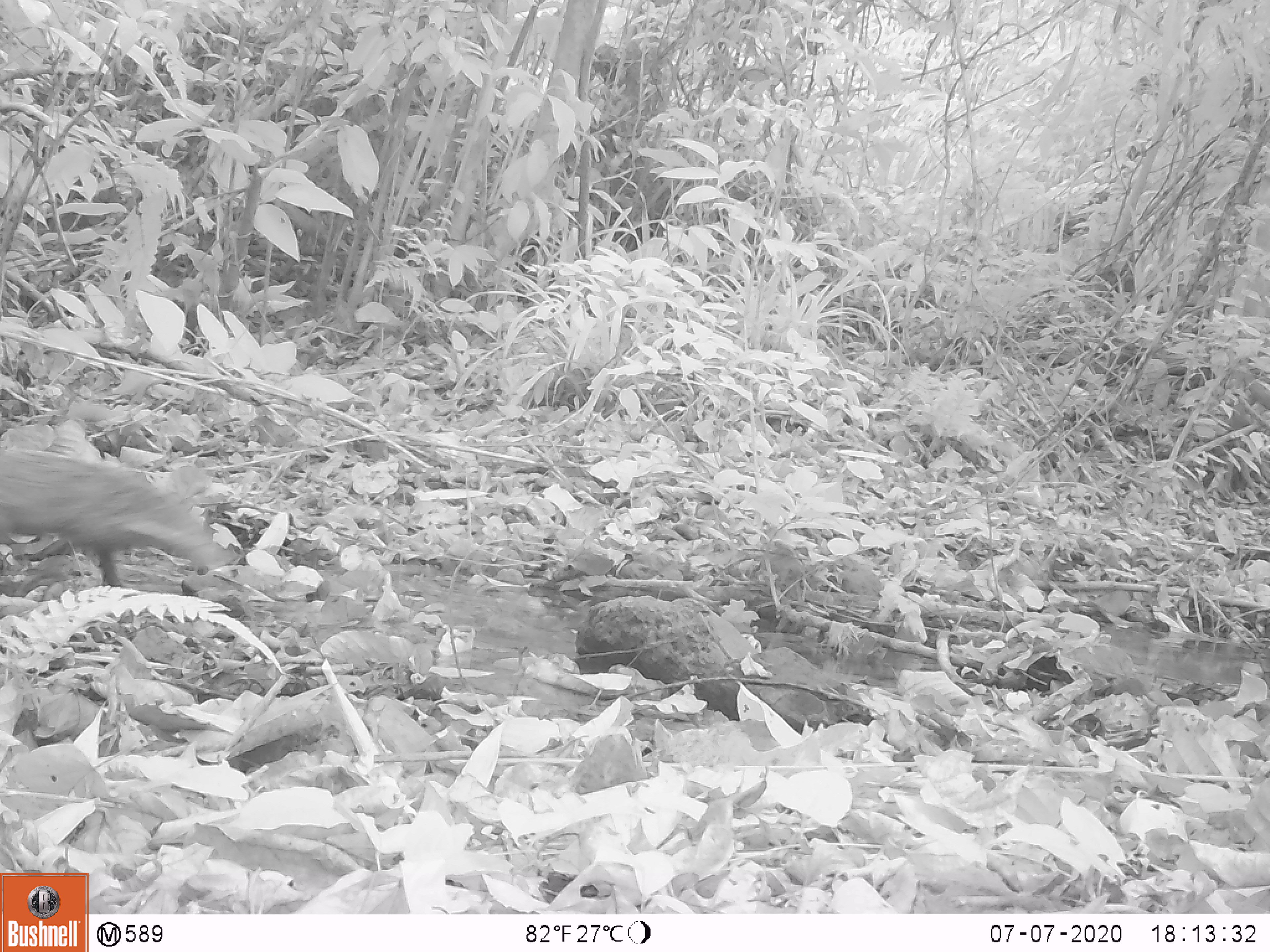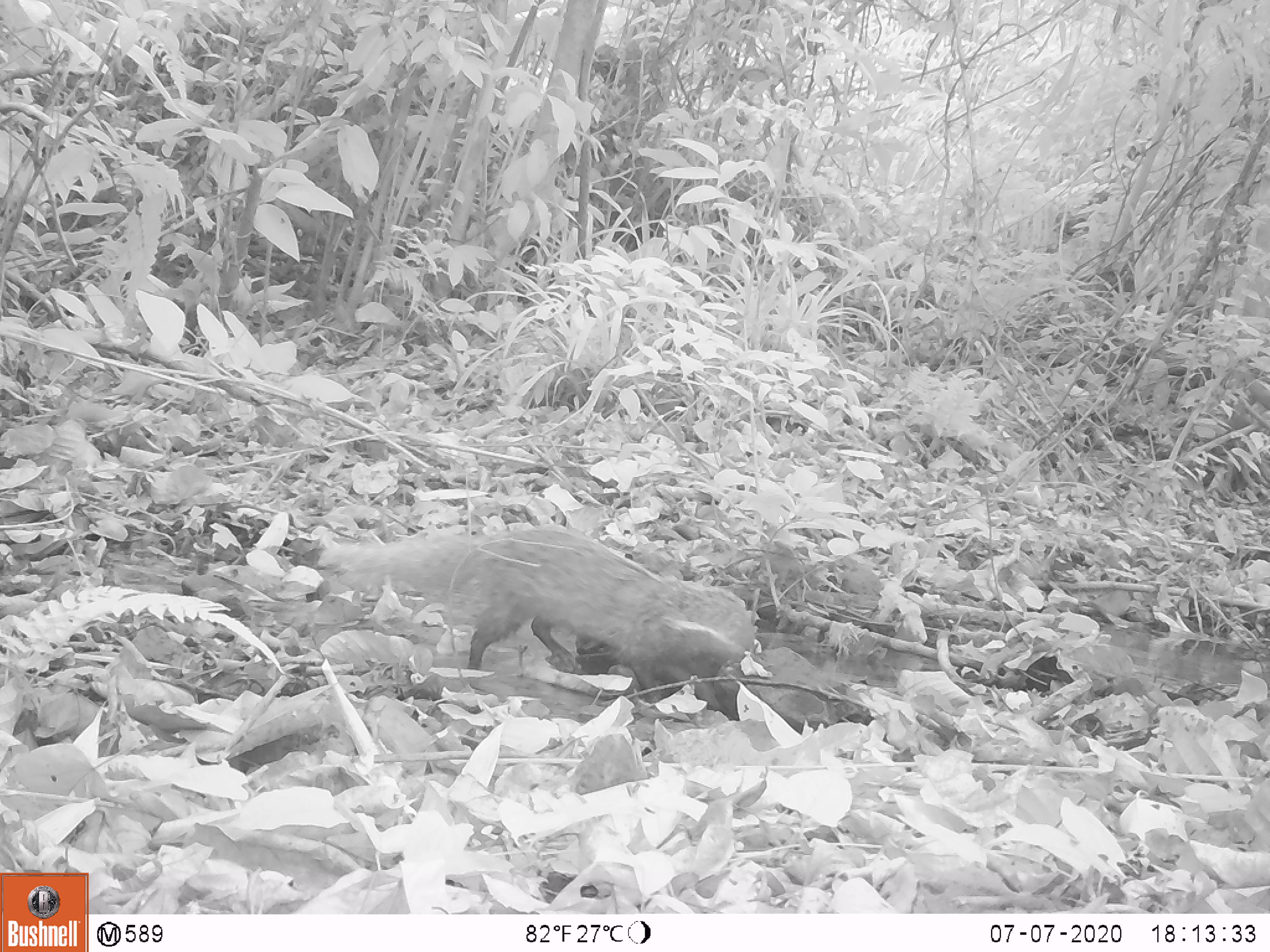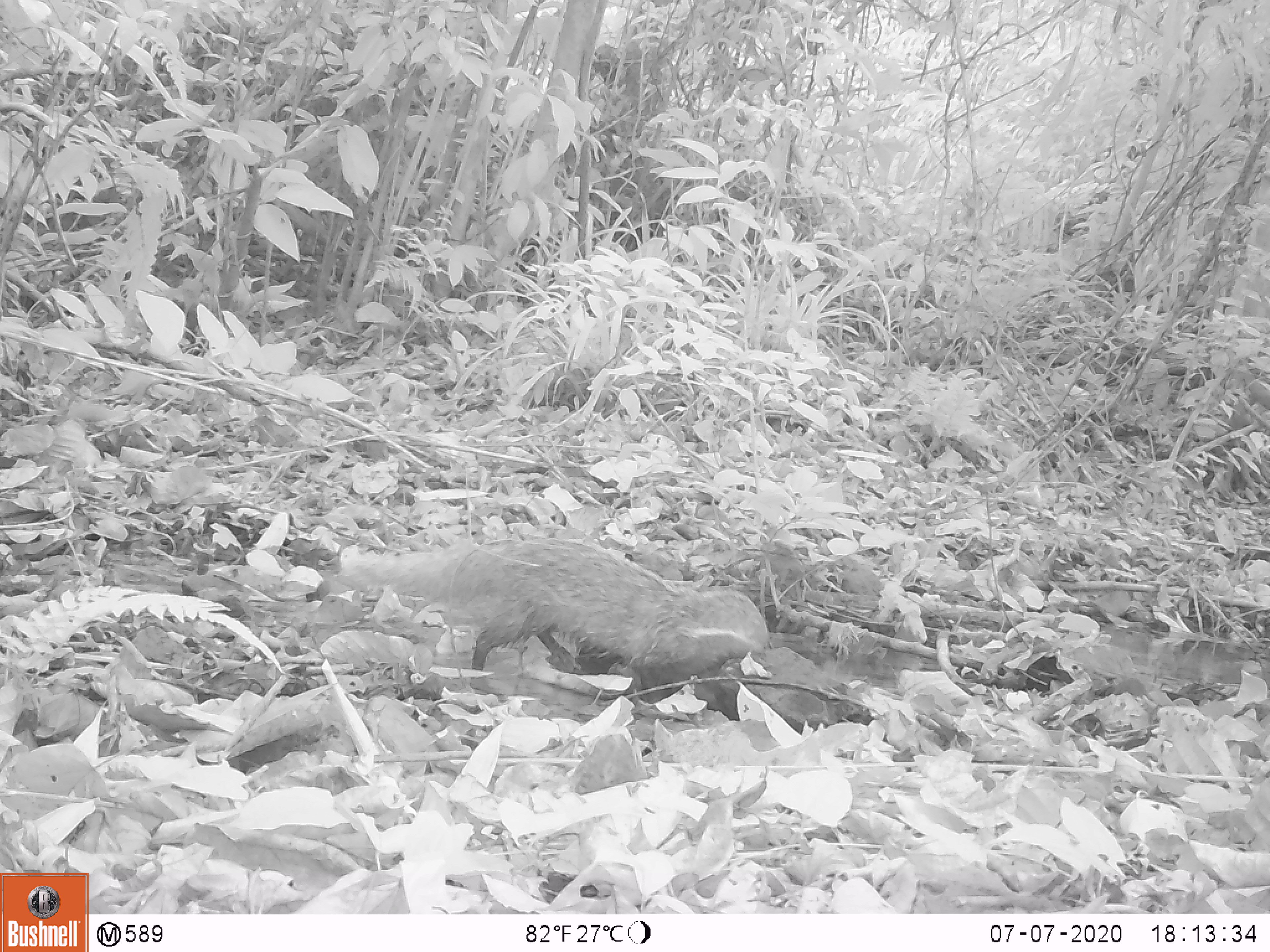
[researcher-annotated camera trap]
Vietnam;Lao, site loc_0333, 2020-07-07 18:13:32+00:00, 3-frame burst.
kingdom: Animalia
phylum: Chordata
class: Mammalia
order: Carnivora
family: Herpestidae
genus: Urva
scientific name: Urva urva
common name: crab-eating mongoose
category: crab eating mongoose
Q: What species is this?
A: Crab eating mongoose (crab-eating mongoose) (Urva urva).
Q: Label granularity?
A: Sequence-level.